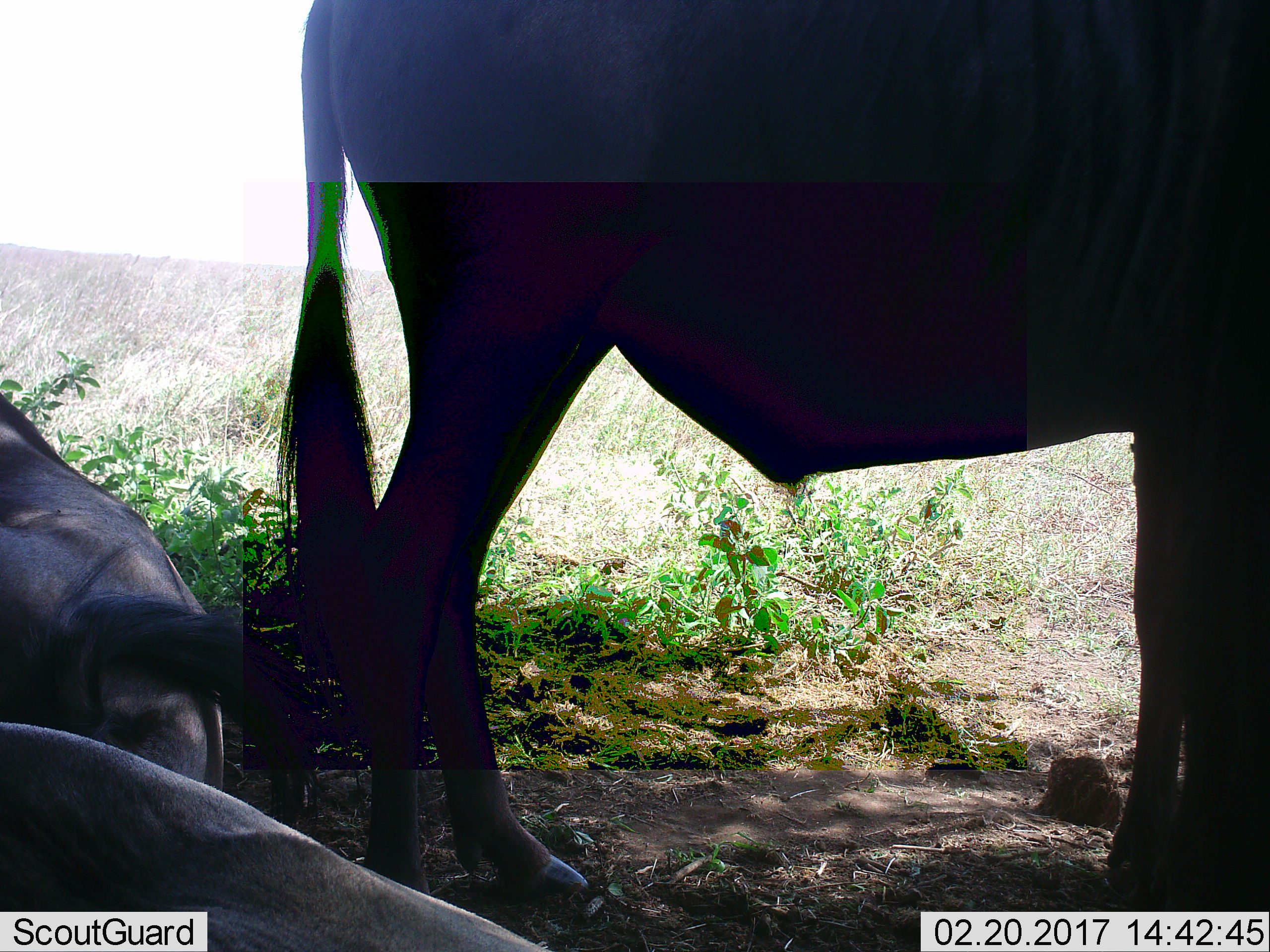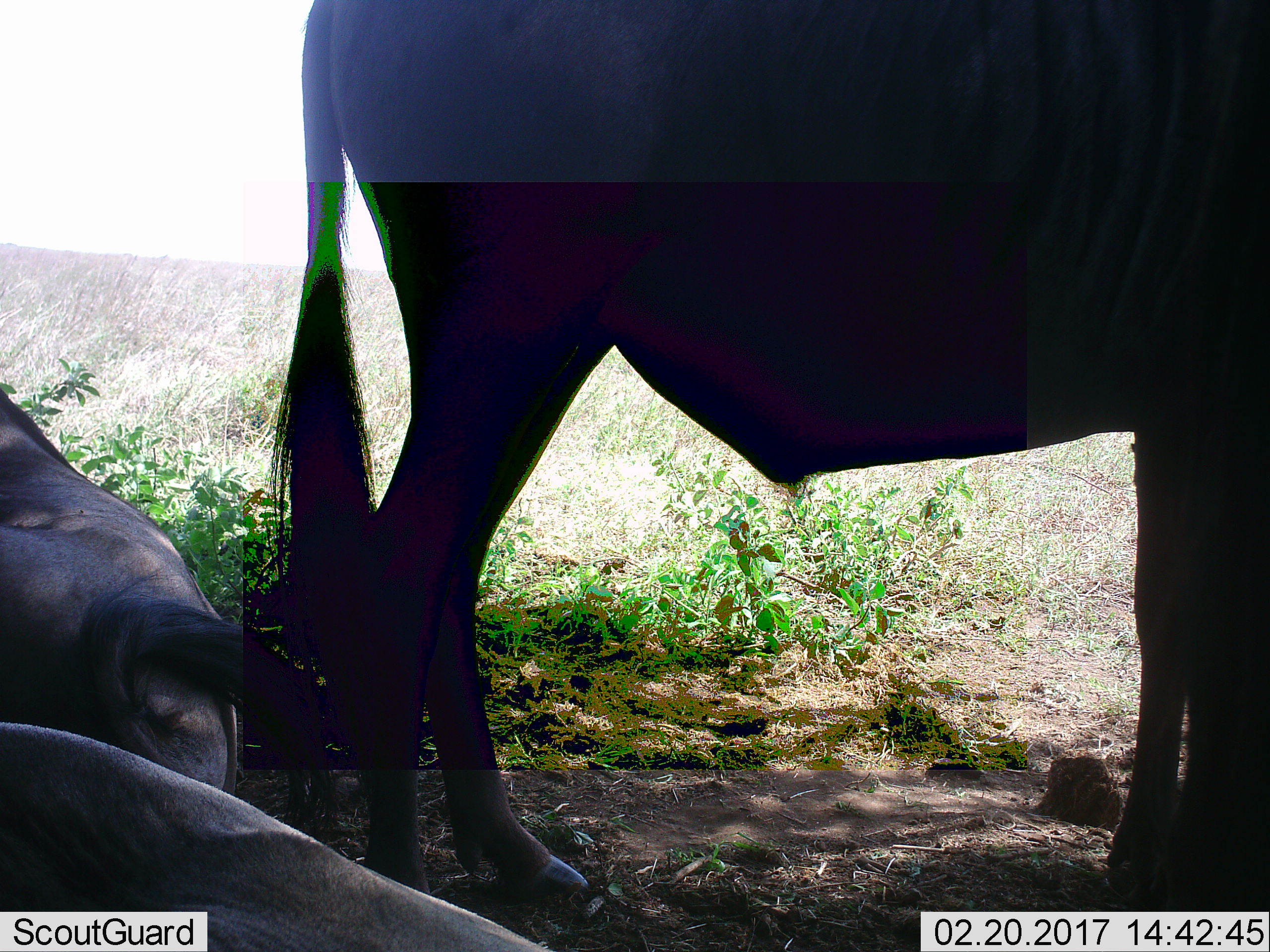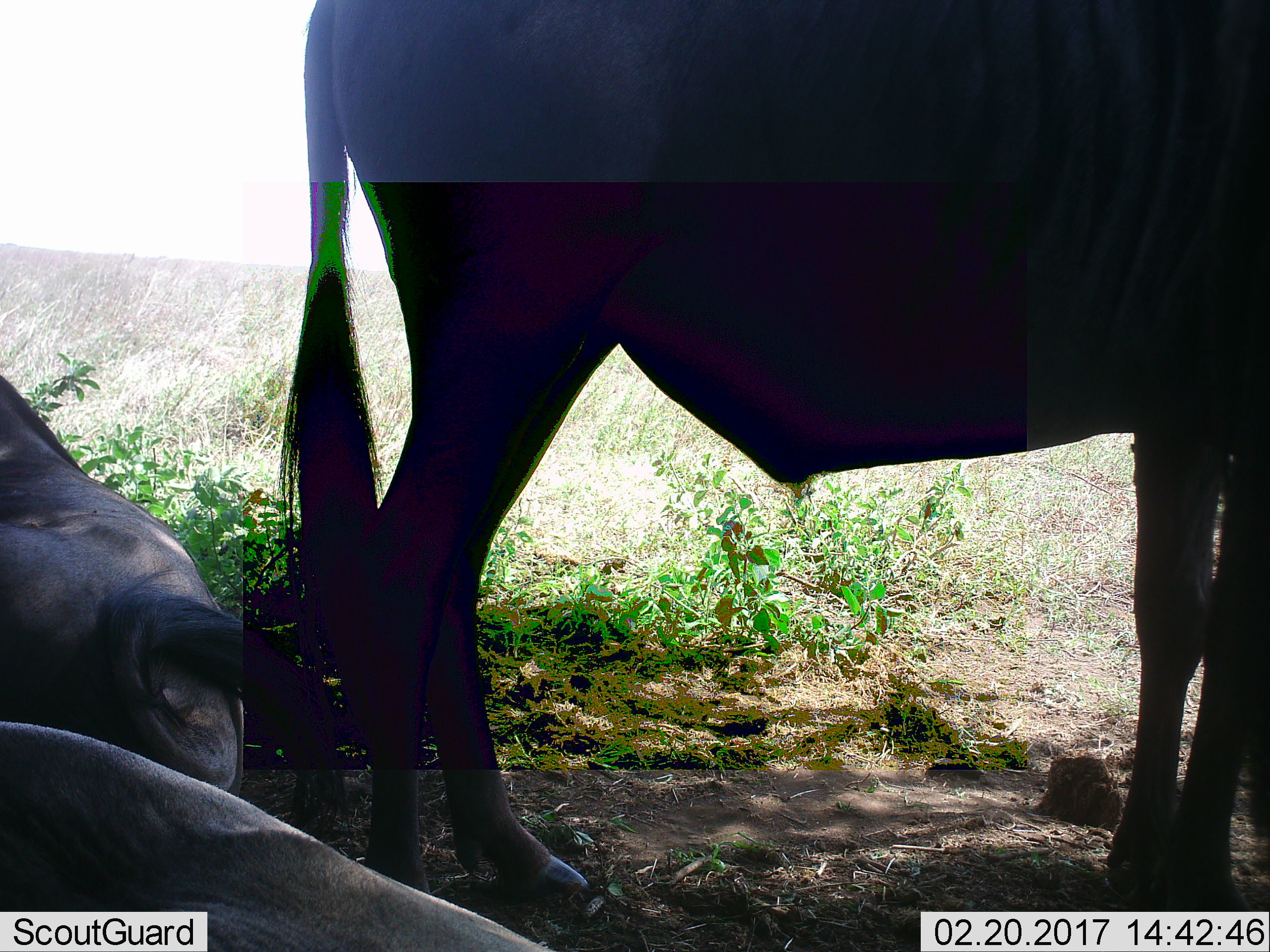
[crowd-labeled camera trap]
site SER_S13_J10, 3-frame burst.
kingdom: Animalia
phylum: Chordata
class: Mammalia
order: Artiodactyla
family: Bovidae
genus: Connochaetes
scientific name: Connochaetes taurinus taurinus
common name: blue wildebeest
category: wildebeestblue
Wildebeestblue (blue wildebeest) (Connochaetes taurinus taurinus), count 3. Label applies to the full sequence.